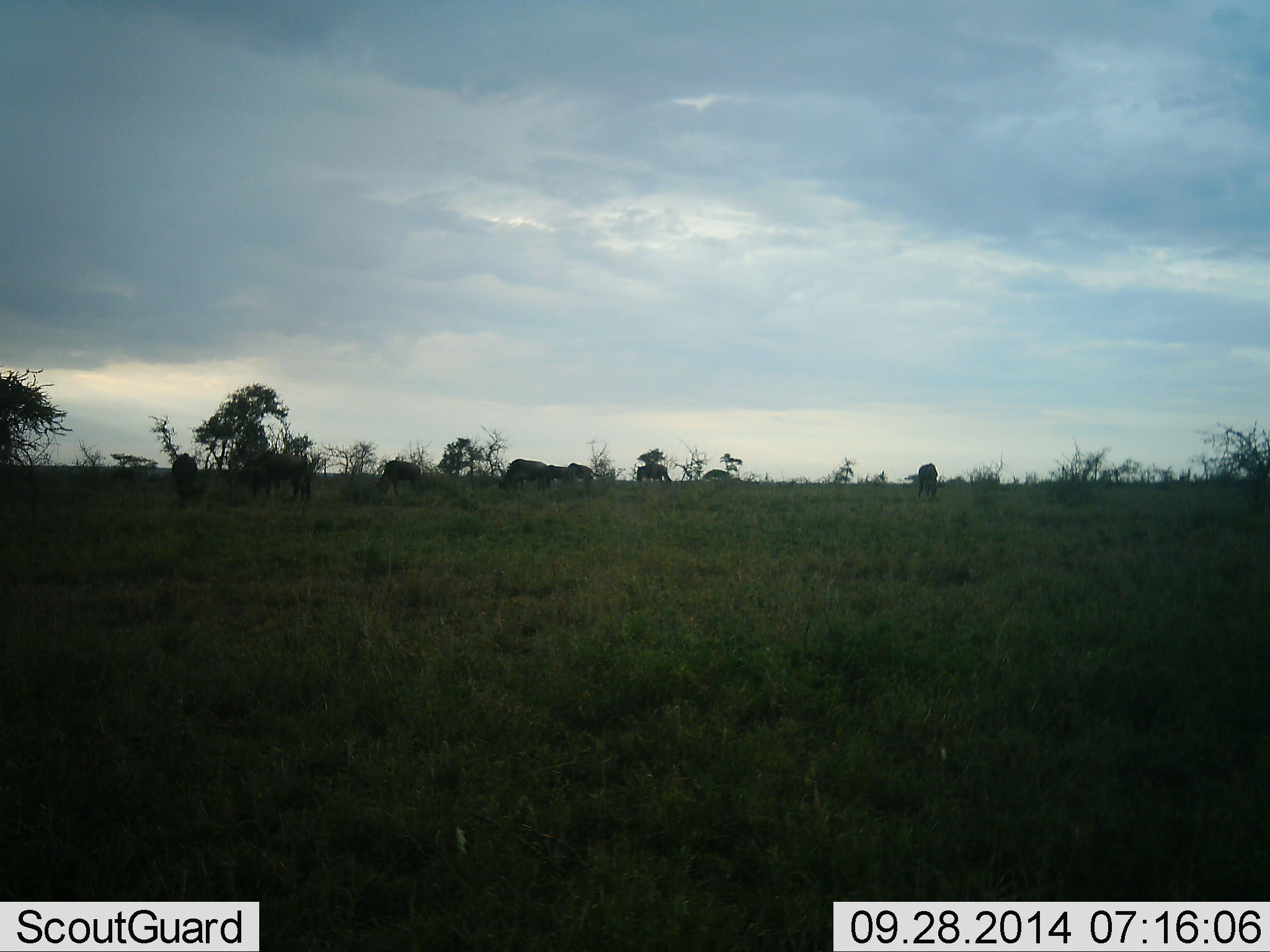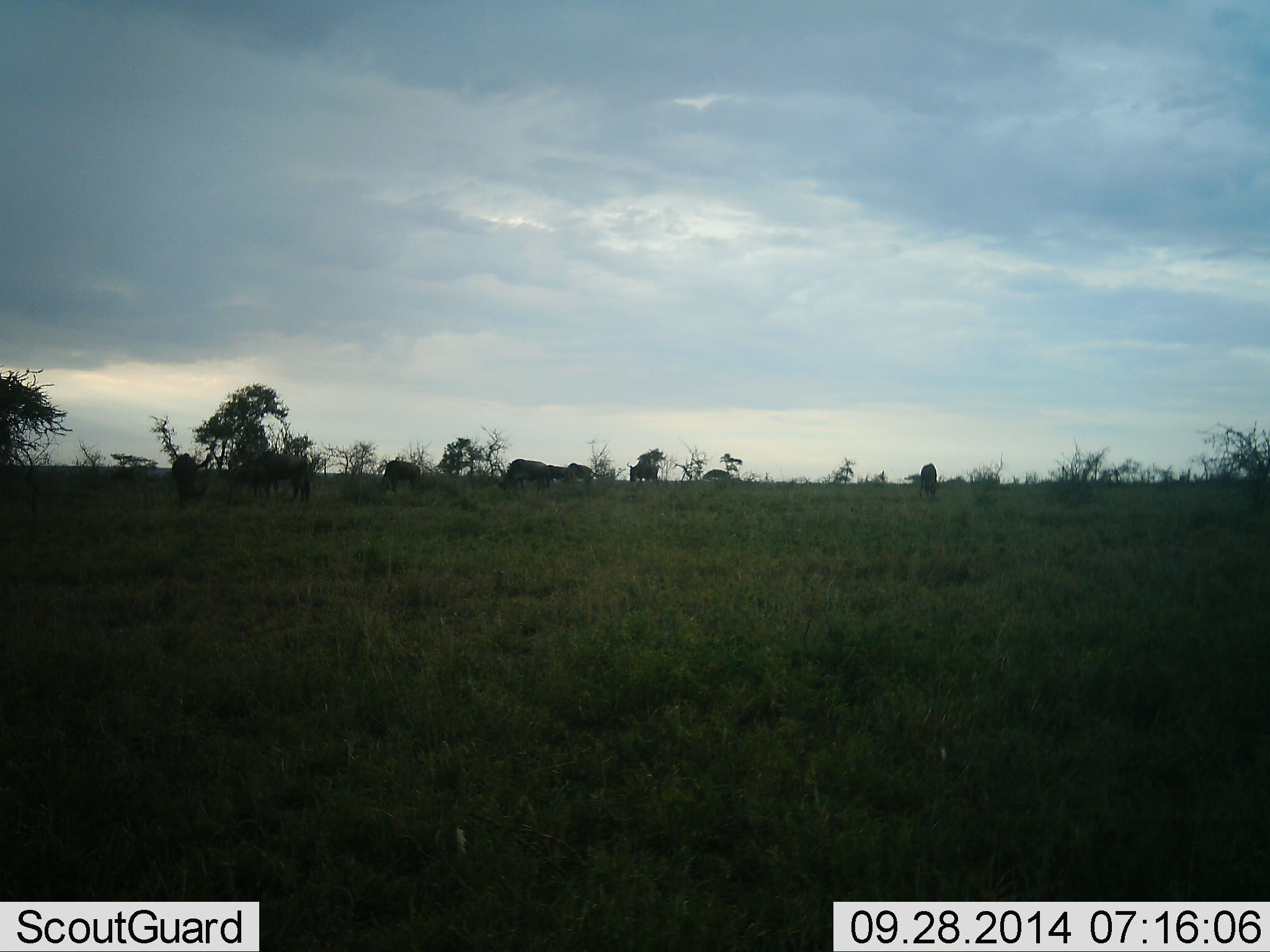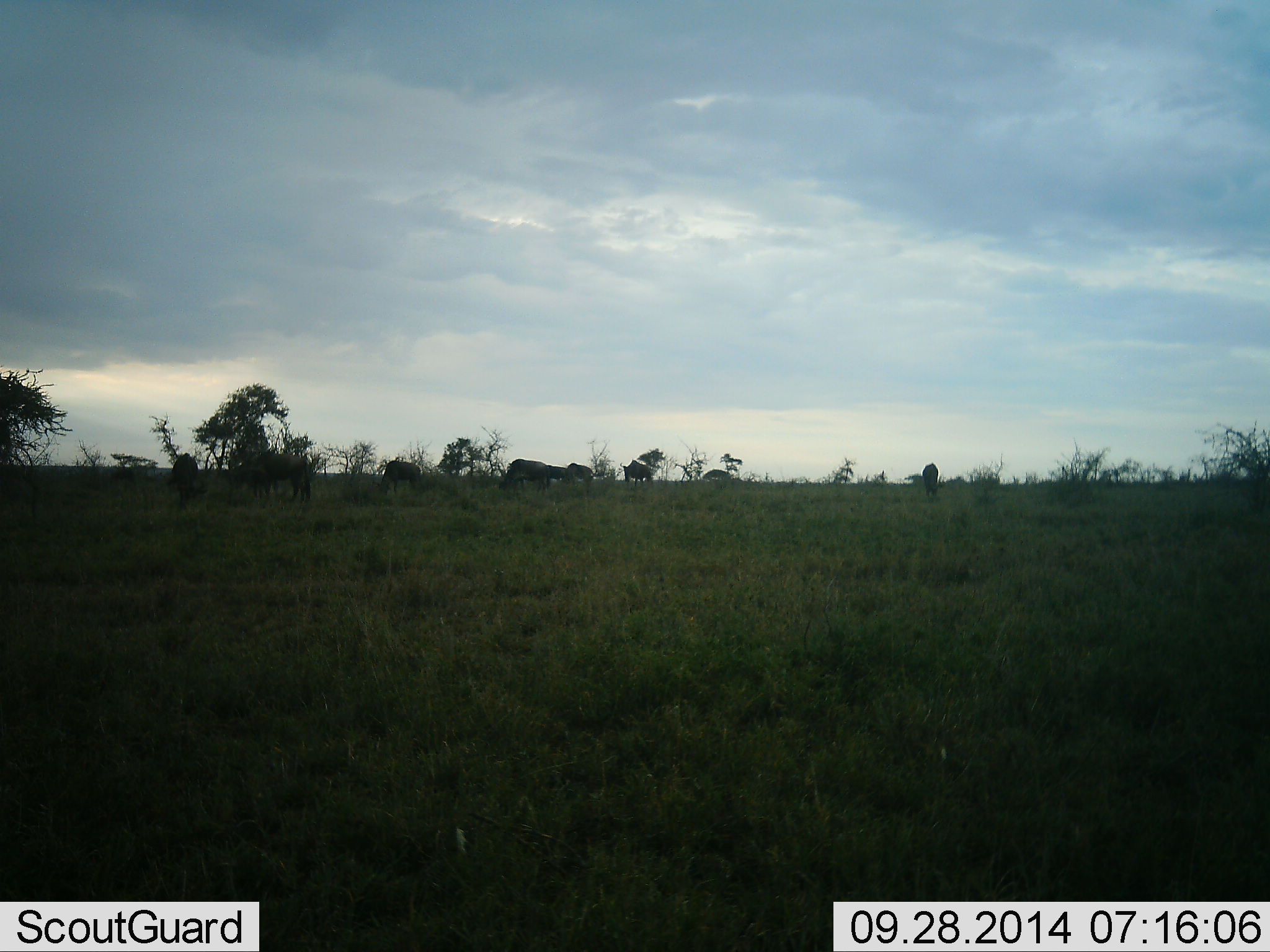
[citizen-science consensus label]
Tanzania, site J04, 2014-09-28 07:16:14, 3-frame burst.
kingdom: Animalia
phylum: Chordata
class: Mammalia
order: Artiodactyla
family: Bovidae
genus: Connochaetes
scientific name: Connochaetes taurinus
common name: blue wildebeest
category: wildebeest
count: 7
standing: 40%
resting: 0%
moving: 20%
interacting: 0%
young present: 0%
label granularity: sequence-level